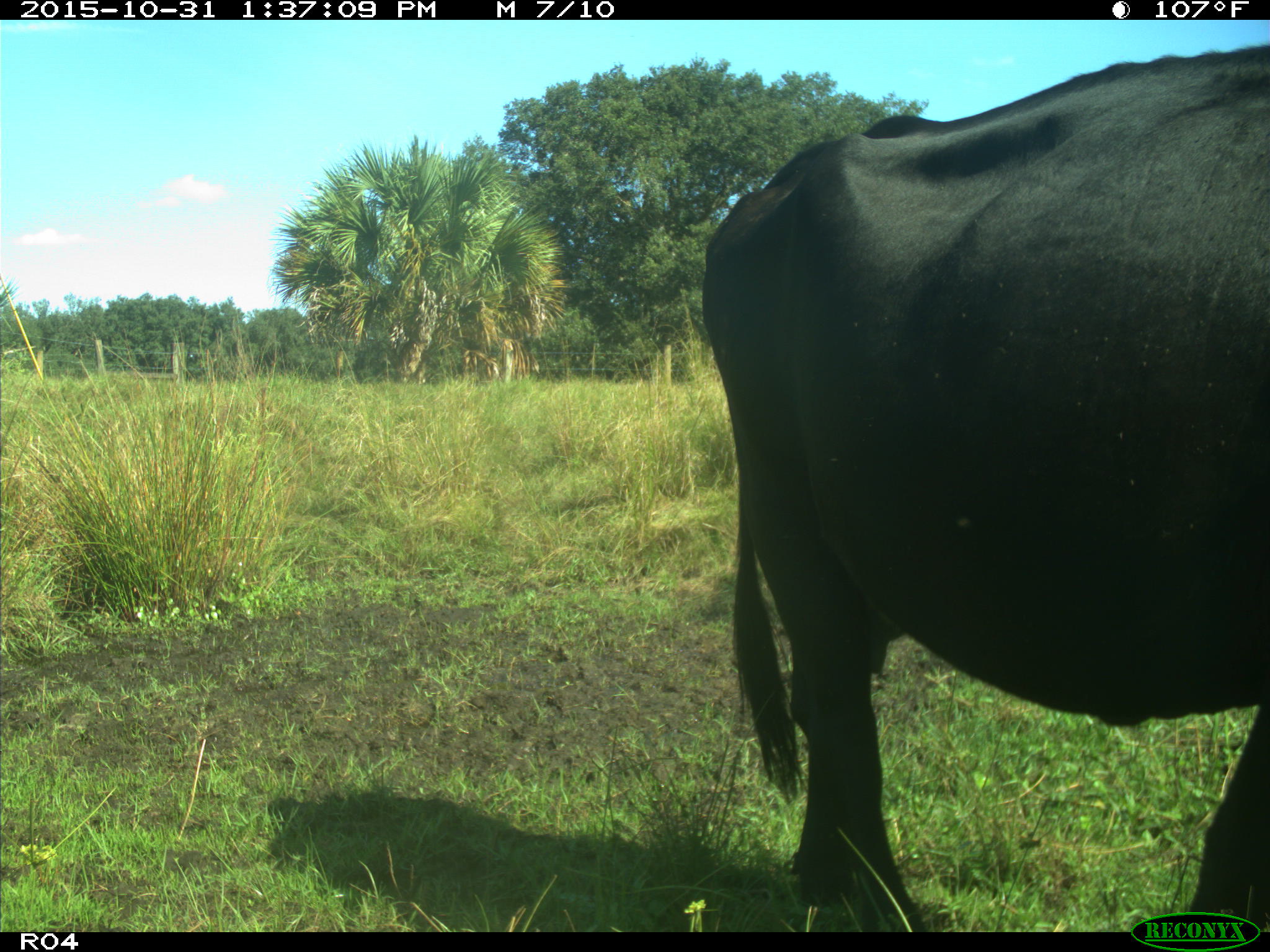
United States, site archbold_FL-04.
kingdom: Animalia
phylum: Chordata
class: Mammalia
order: Artiodactyla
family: Bovidae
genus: Bos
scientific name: Bos taurus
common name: domestic cow